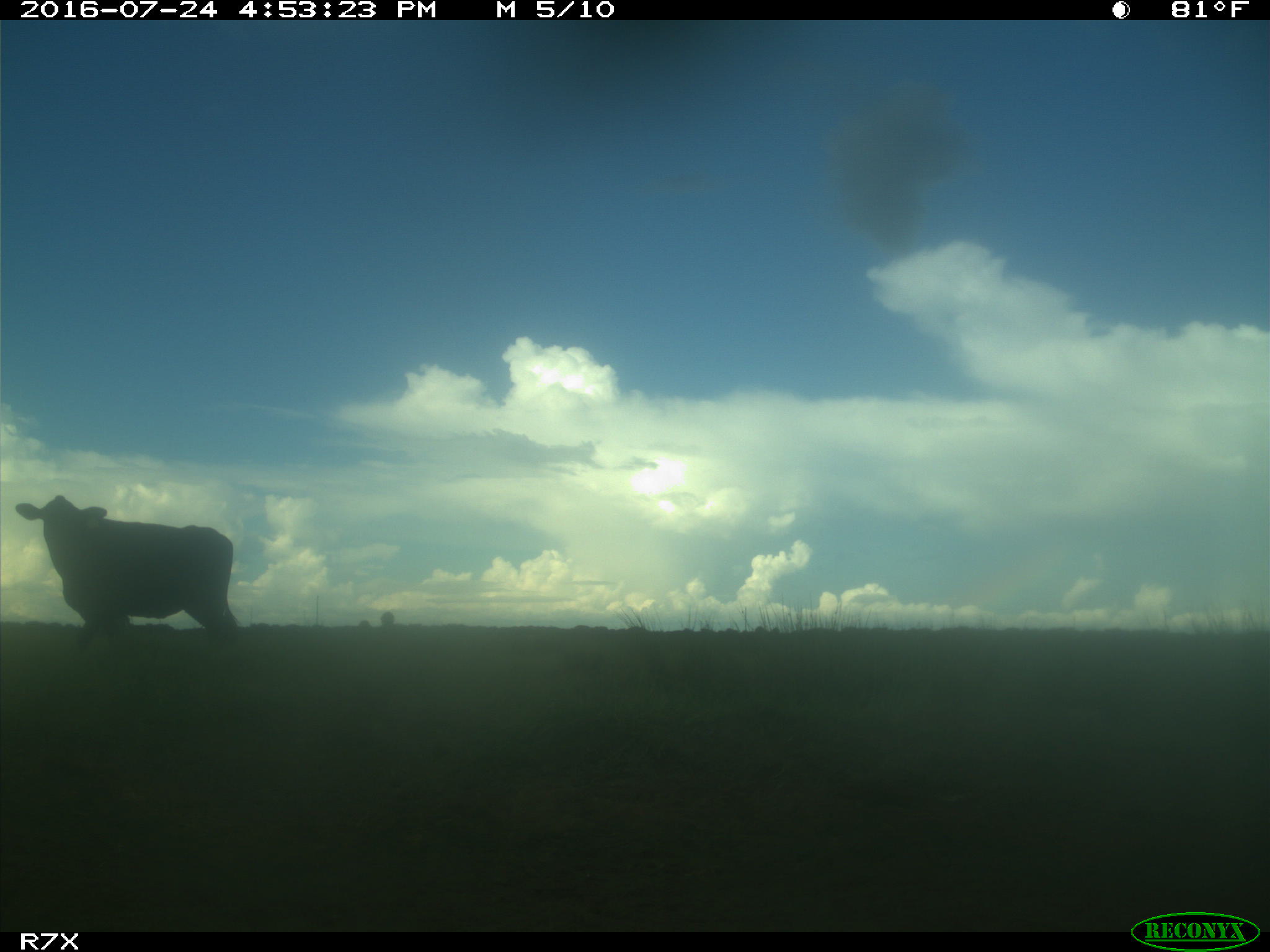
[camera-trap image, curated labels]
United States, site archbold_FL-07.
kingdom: Animalia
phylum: Chordata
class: Mammalia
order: Artiodactyla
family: Bovidae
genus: Bos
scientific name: Bos taurus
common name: domestic cow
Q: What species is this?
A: Bos taurus (domestic cow).